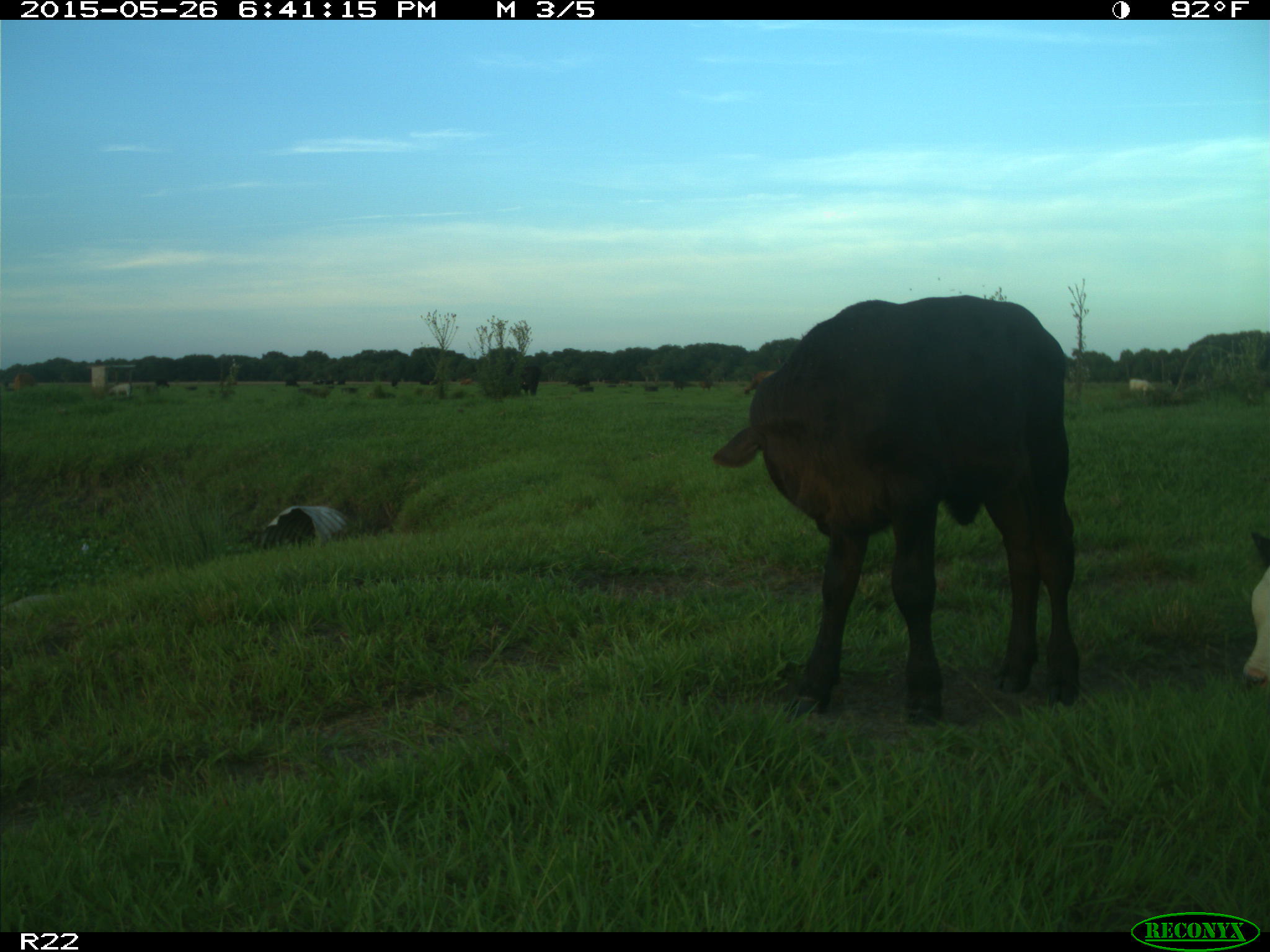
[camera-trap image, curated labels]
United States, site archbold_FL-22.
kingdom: Animalia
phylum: Chordata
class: Mammalia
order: Artiodactyla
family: Bovidae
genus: Bos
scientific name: Bos taurus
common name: domestic cow